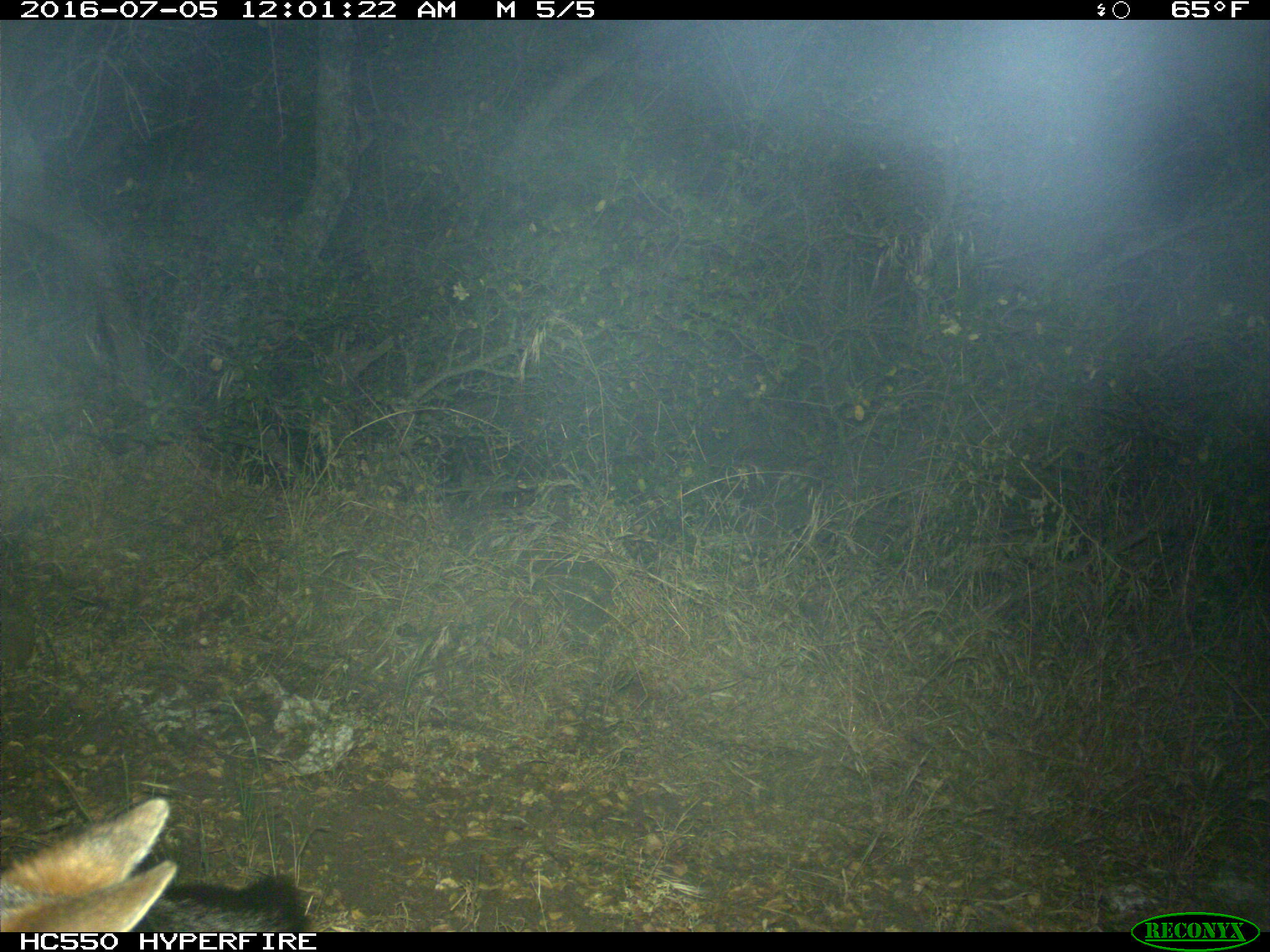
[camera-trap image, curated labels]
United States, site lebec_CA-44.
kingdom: Animalia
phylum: Chordata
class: Mammalia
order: Carnivora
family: Canidae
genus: Urocyon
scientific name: Urocyon cinereoargenteus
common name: gray fox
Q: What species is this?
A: Urocyon cinereoargenteus (gray fox).